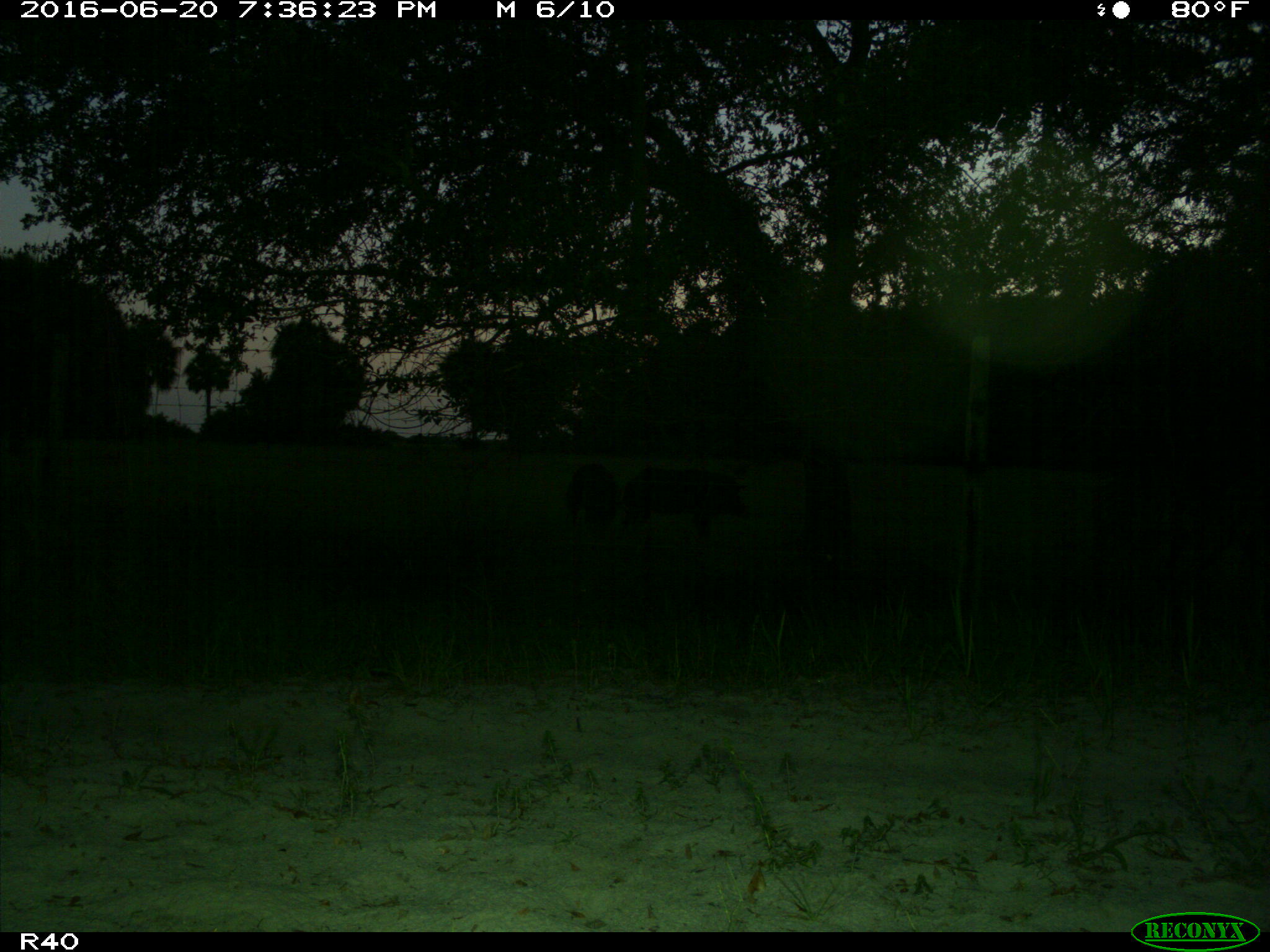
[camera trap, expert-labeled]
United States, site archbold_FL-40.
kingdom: Animalia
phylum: Chordata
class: Mammalia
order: Artiodactyla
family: Suidae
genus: Sus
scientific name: Sus scrofa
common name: wild boar